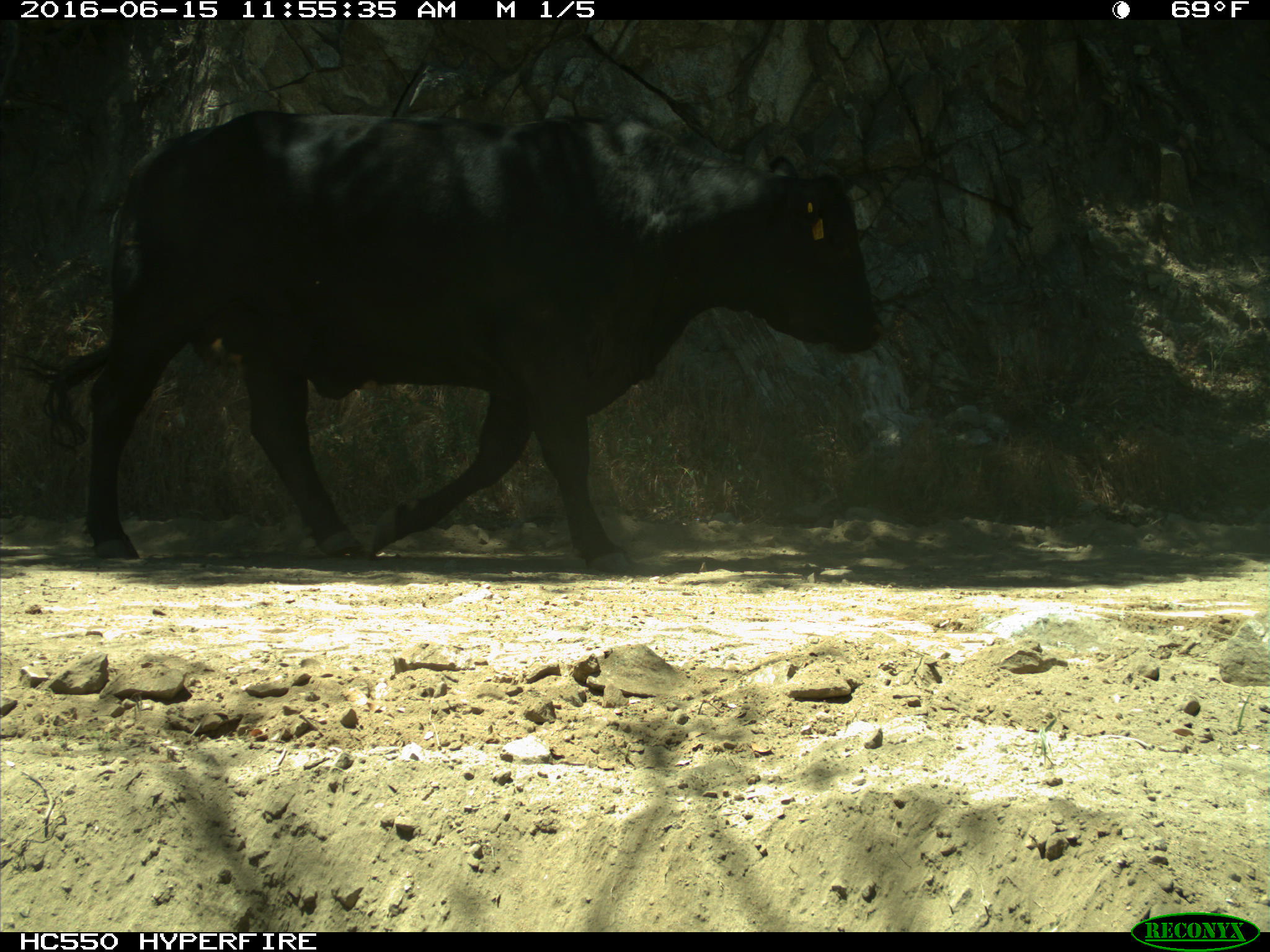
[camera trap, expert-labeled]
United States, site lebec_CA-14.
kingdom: Animalia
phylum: Chordata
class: Mammalia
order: Artiodactyla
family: Bovidae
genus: Bos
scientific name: Bos taurus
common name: domestic cow